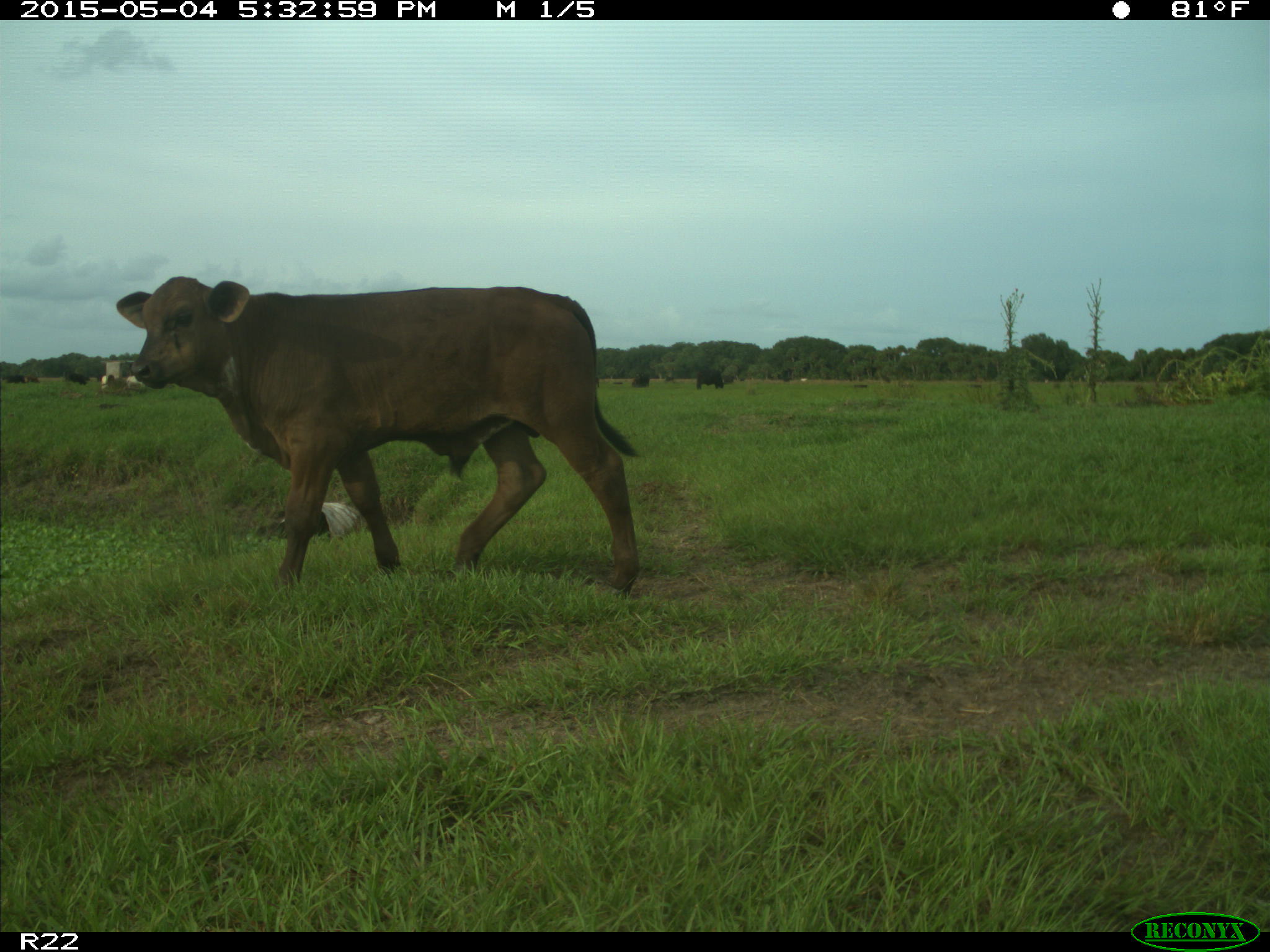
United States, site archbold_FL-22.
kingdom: Animalia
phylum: Chordata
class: Mammalia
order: Artiodactyla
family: Bovidae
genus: Bos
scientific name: Bos taurus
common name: domestic cow